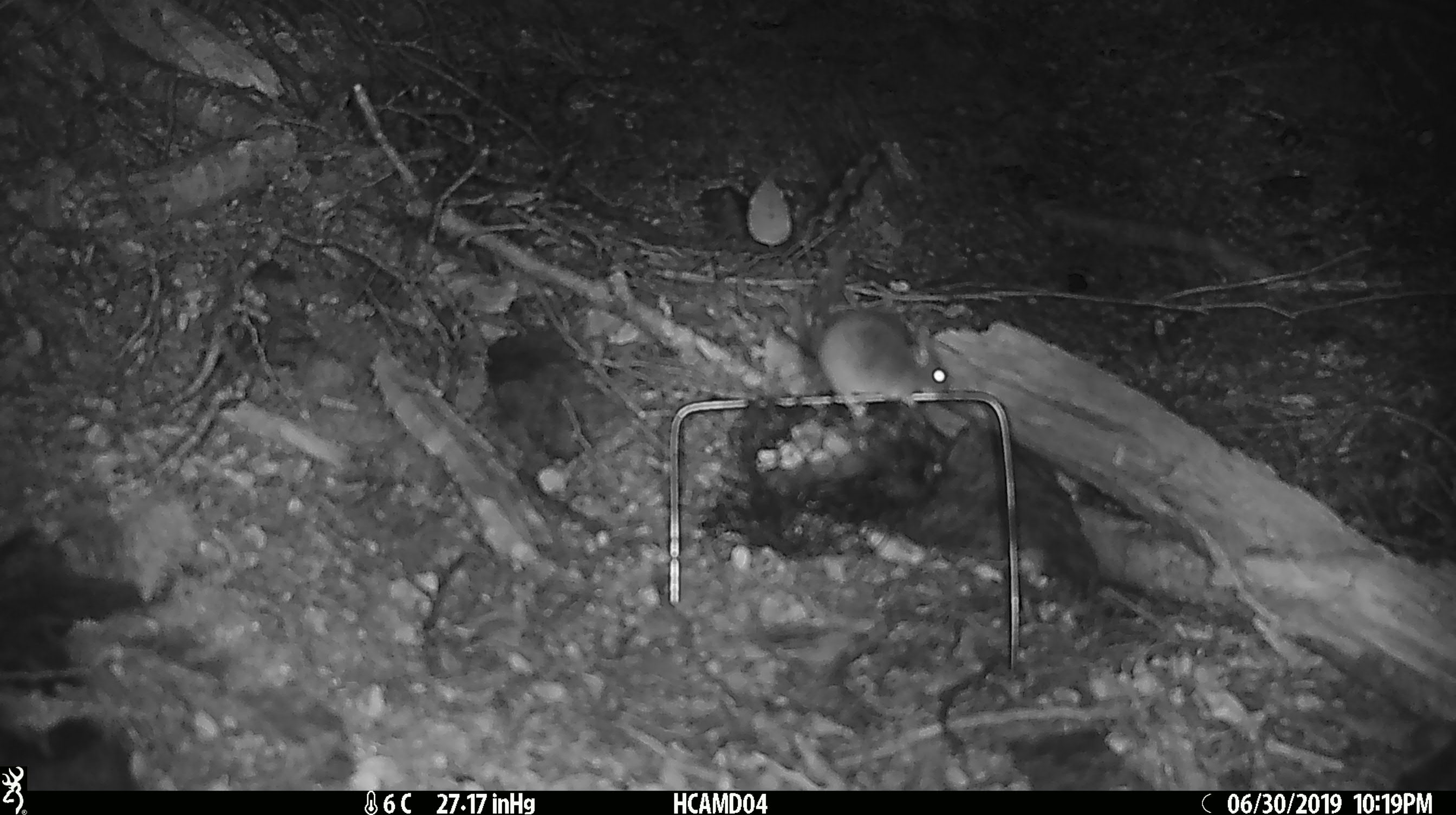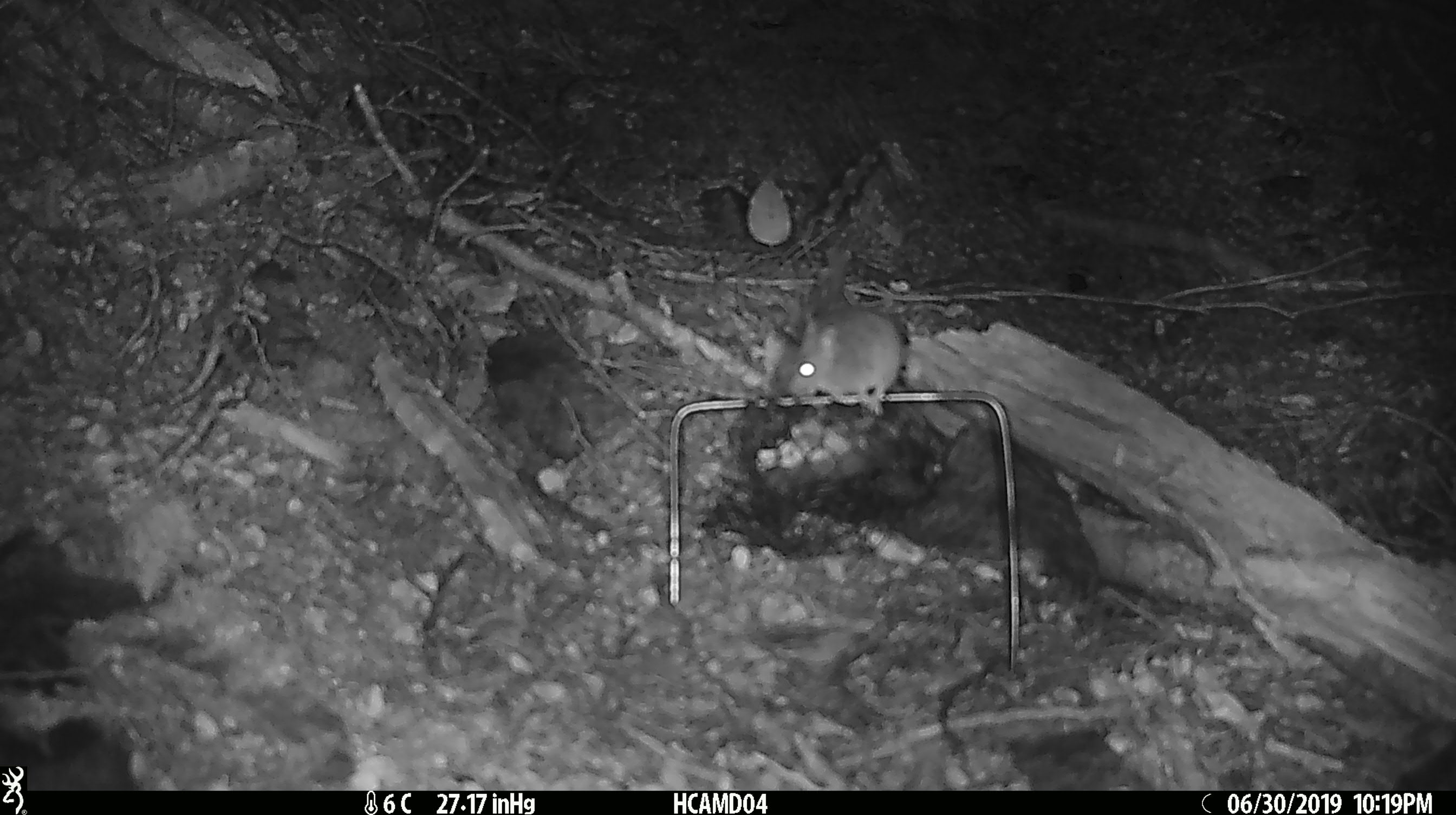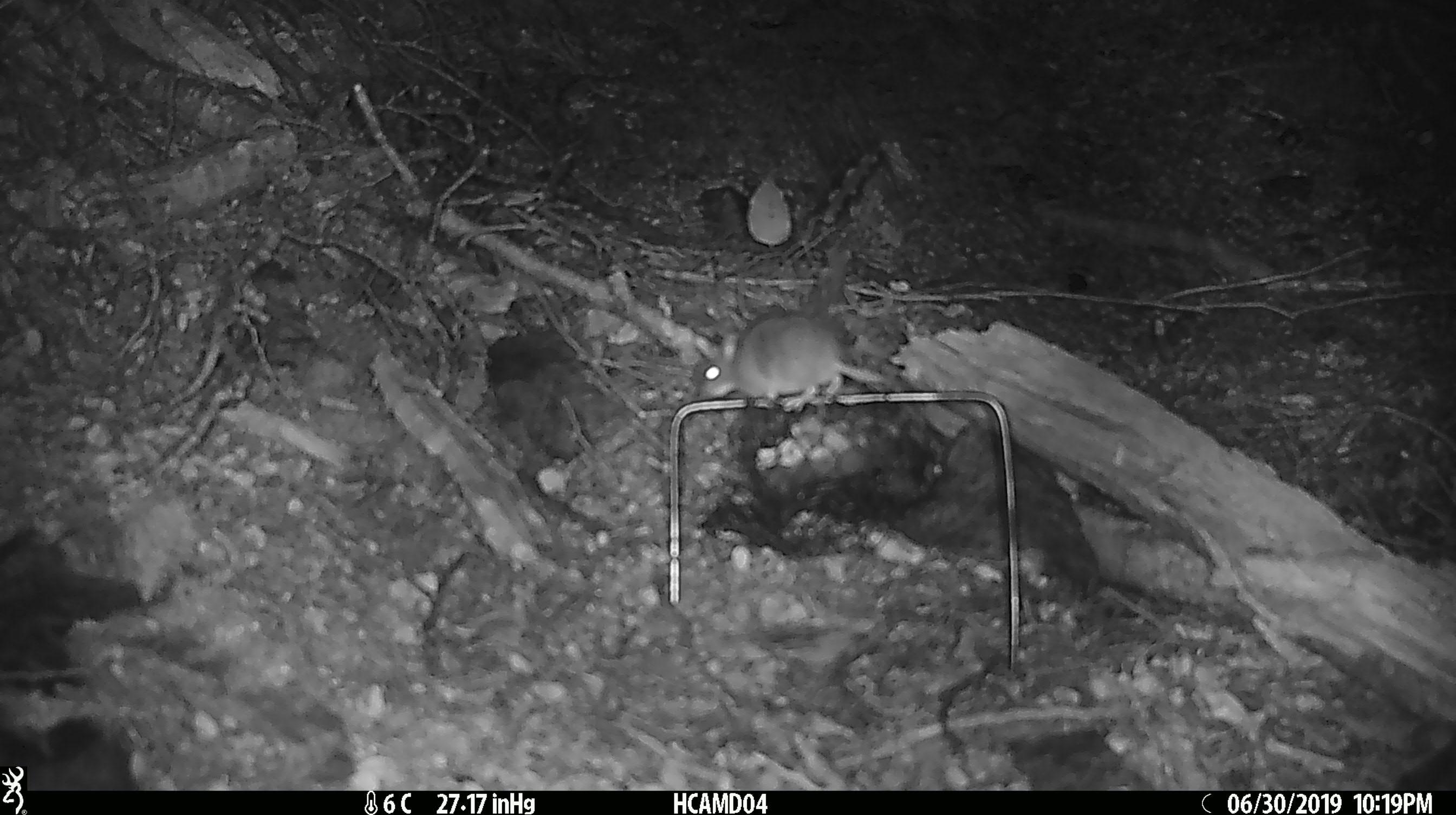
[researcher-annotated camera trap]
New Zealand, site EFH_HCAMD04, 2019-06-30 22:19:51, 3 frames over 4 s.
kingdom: Animalia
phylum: Chordata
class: Mammalia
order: Rodentia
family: Muridae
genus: Mus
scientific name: Mus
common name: mouse